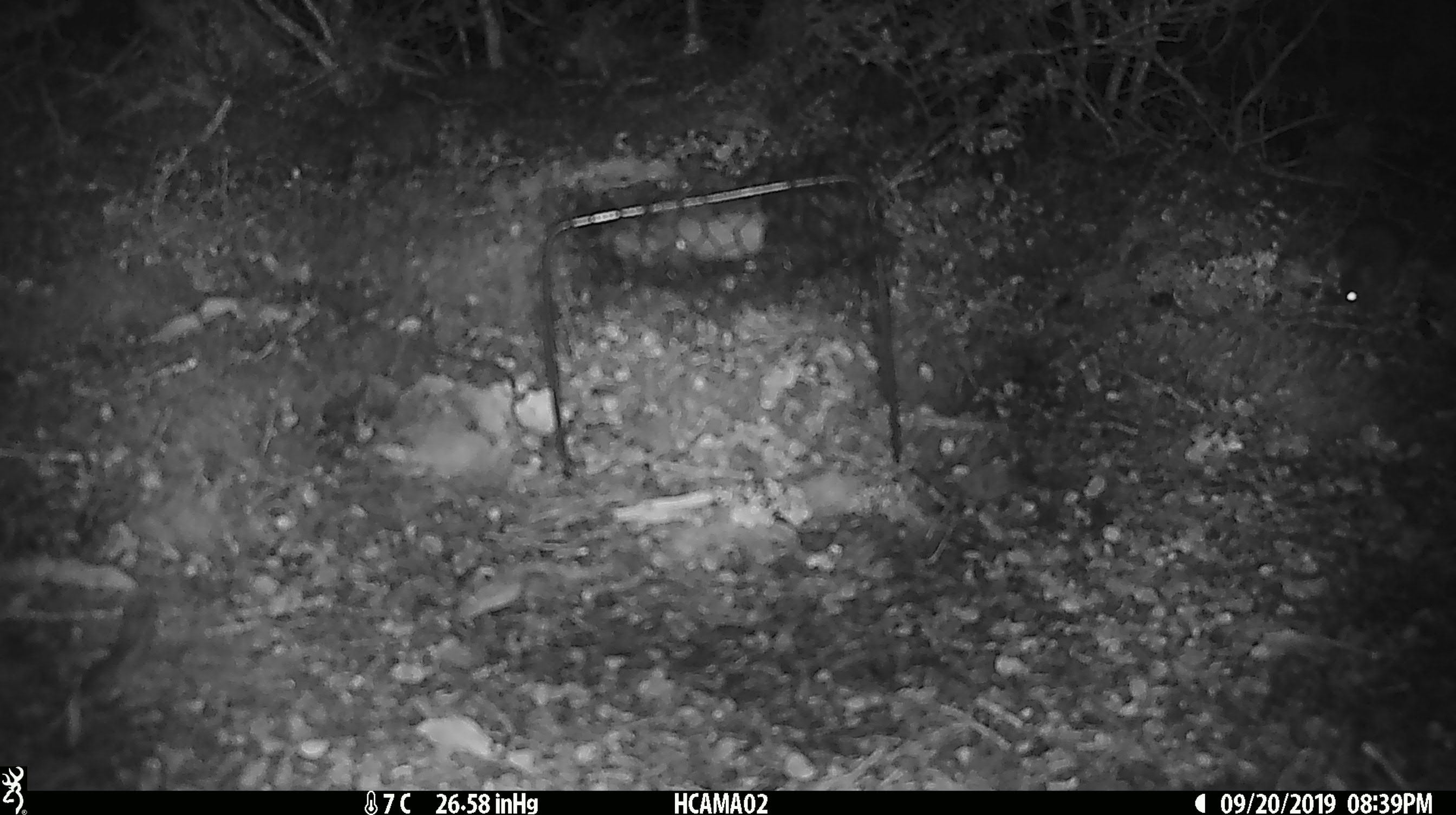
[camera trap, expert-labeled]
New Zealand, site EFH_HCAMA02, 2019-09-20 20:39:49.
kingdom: Animalia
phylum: Chordata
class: Mammalia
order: Rodentia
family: Muridae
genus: Mus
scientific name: Mus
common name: mouse